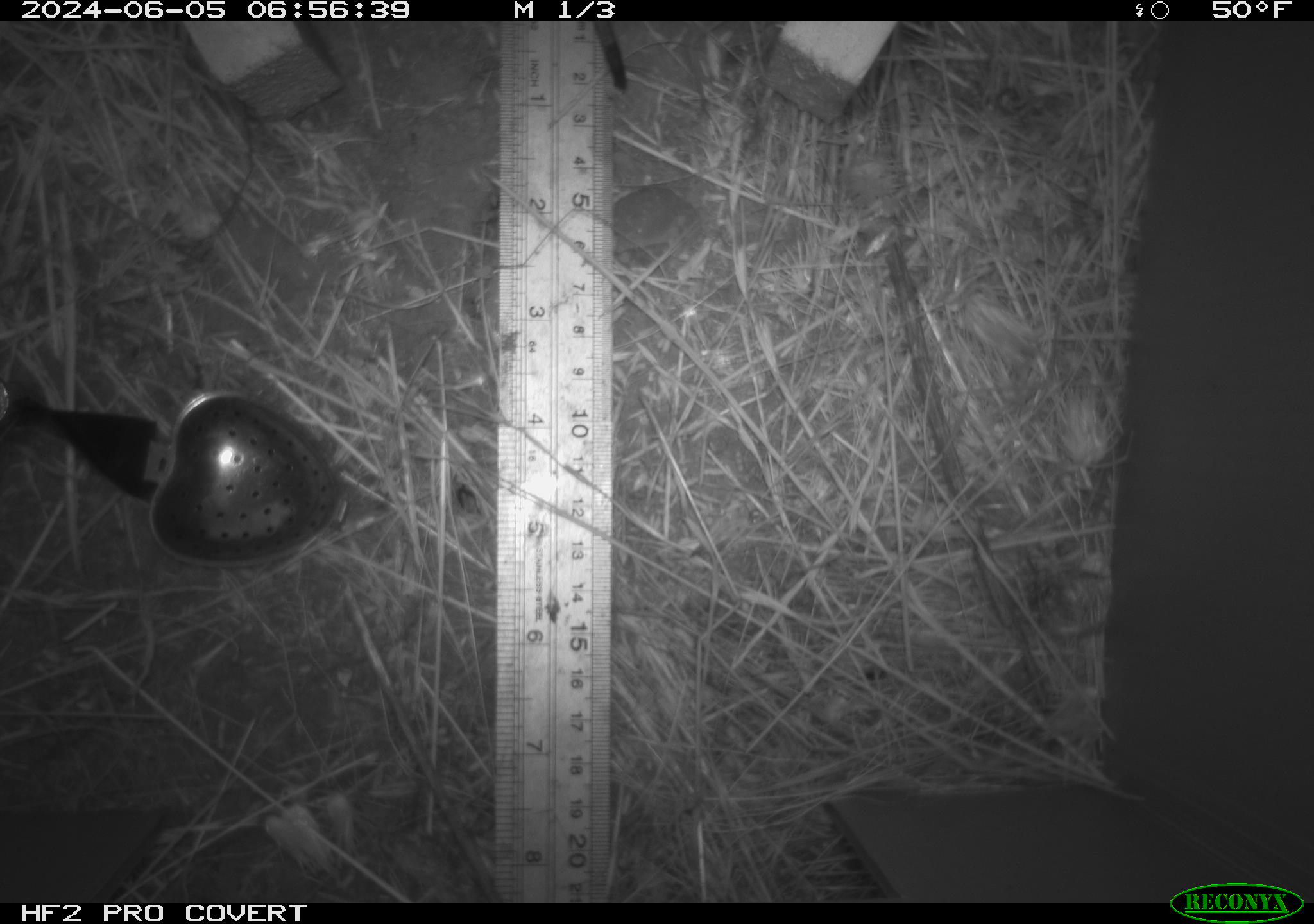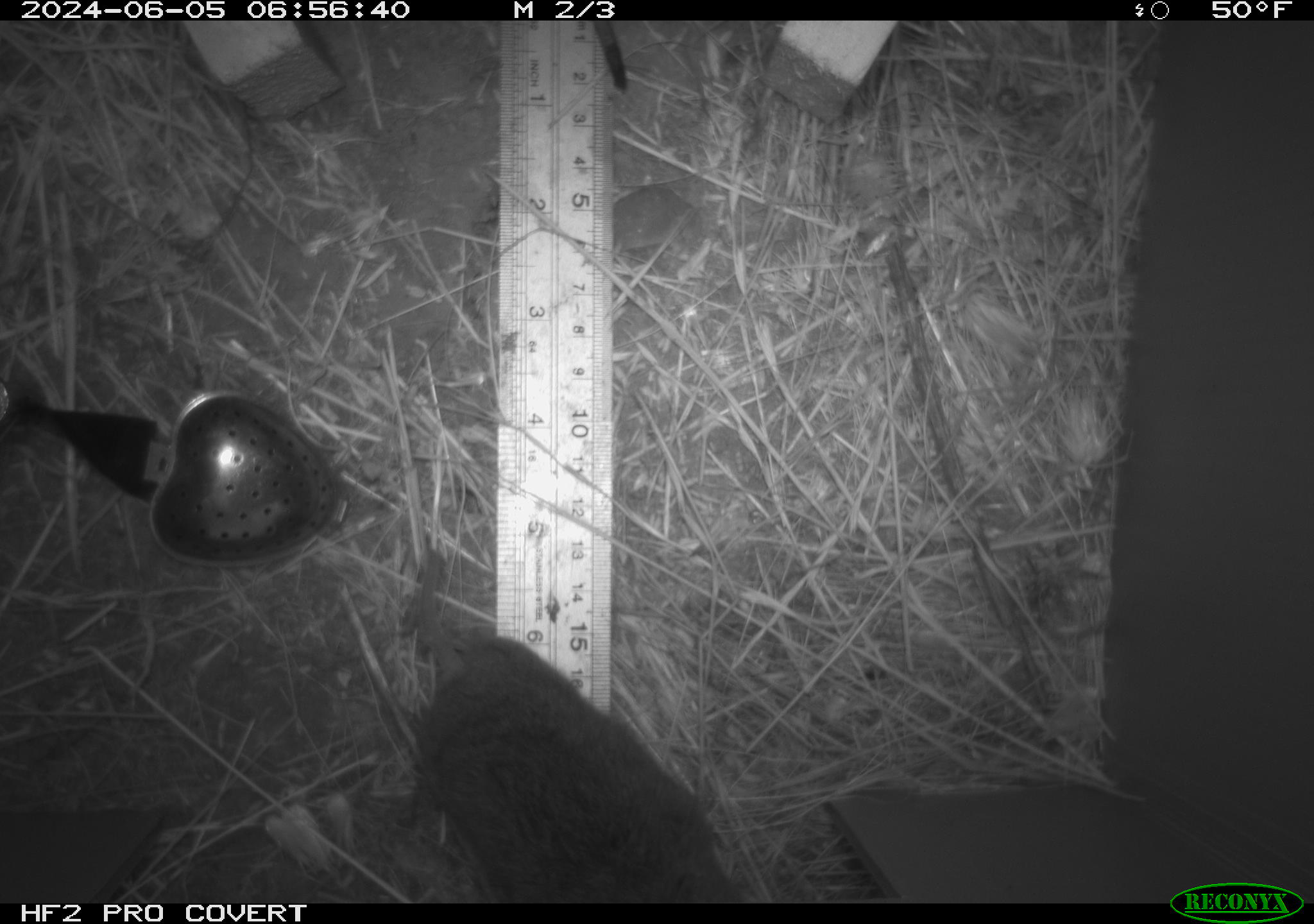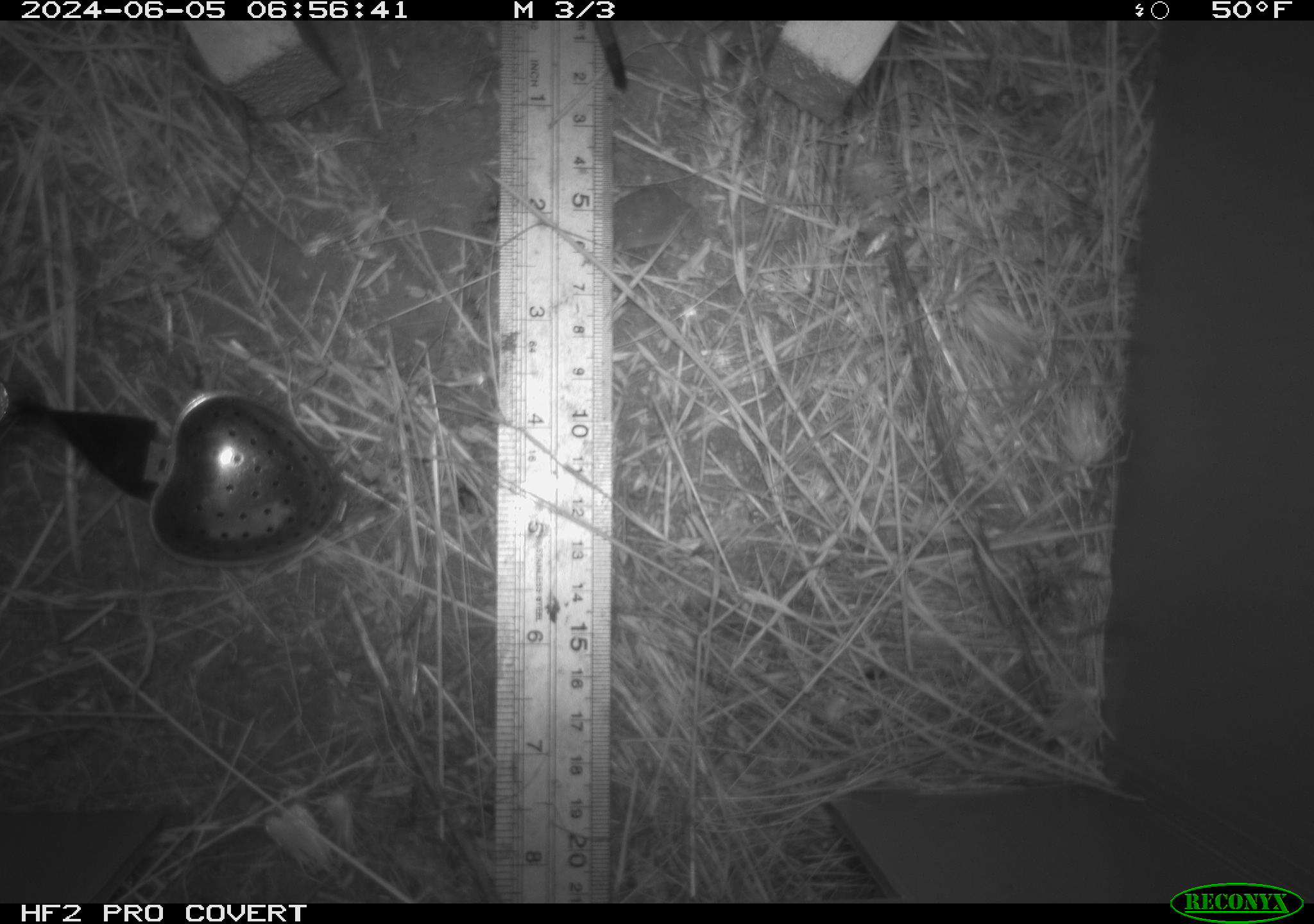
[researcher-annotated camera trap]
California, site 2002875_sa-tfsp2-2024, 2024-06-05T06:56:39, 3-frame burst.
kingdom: Animalia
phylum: Chordata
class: Mammalia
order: Rodentia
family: Cricetidae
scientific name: Arvicolinae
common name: voles, lemmings, and muskrats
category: arvicolinae subfamily